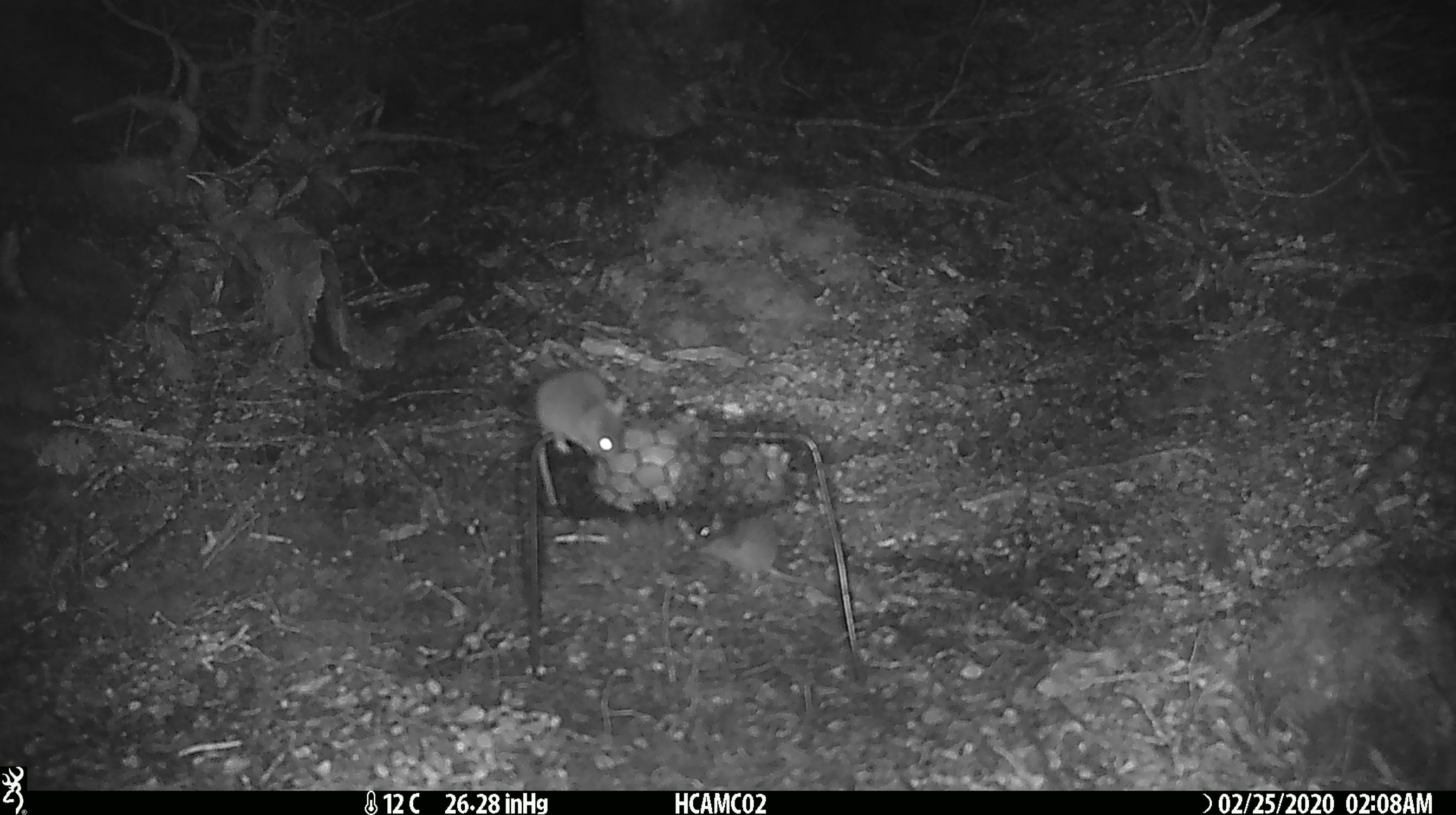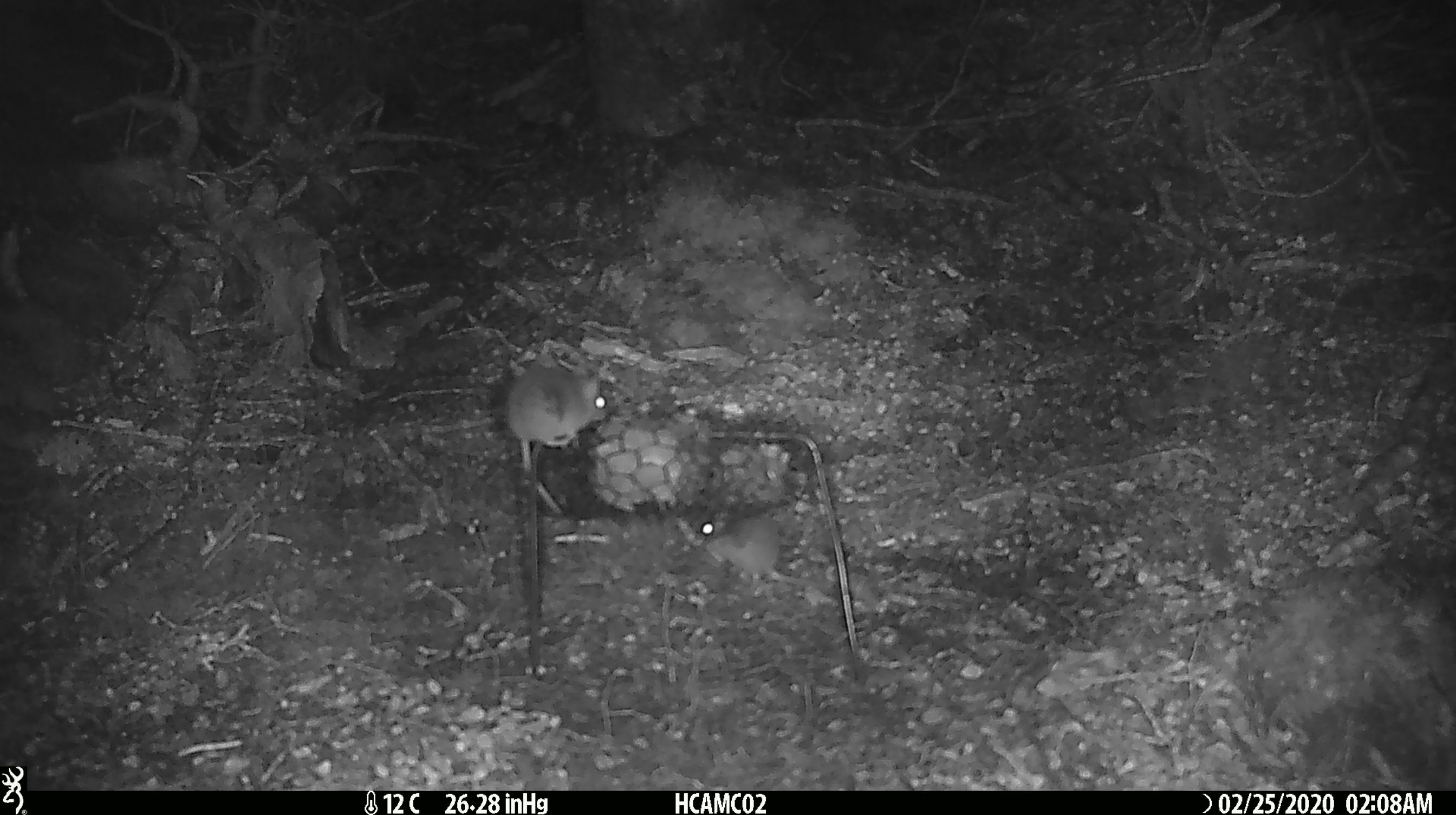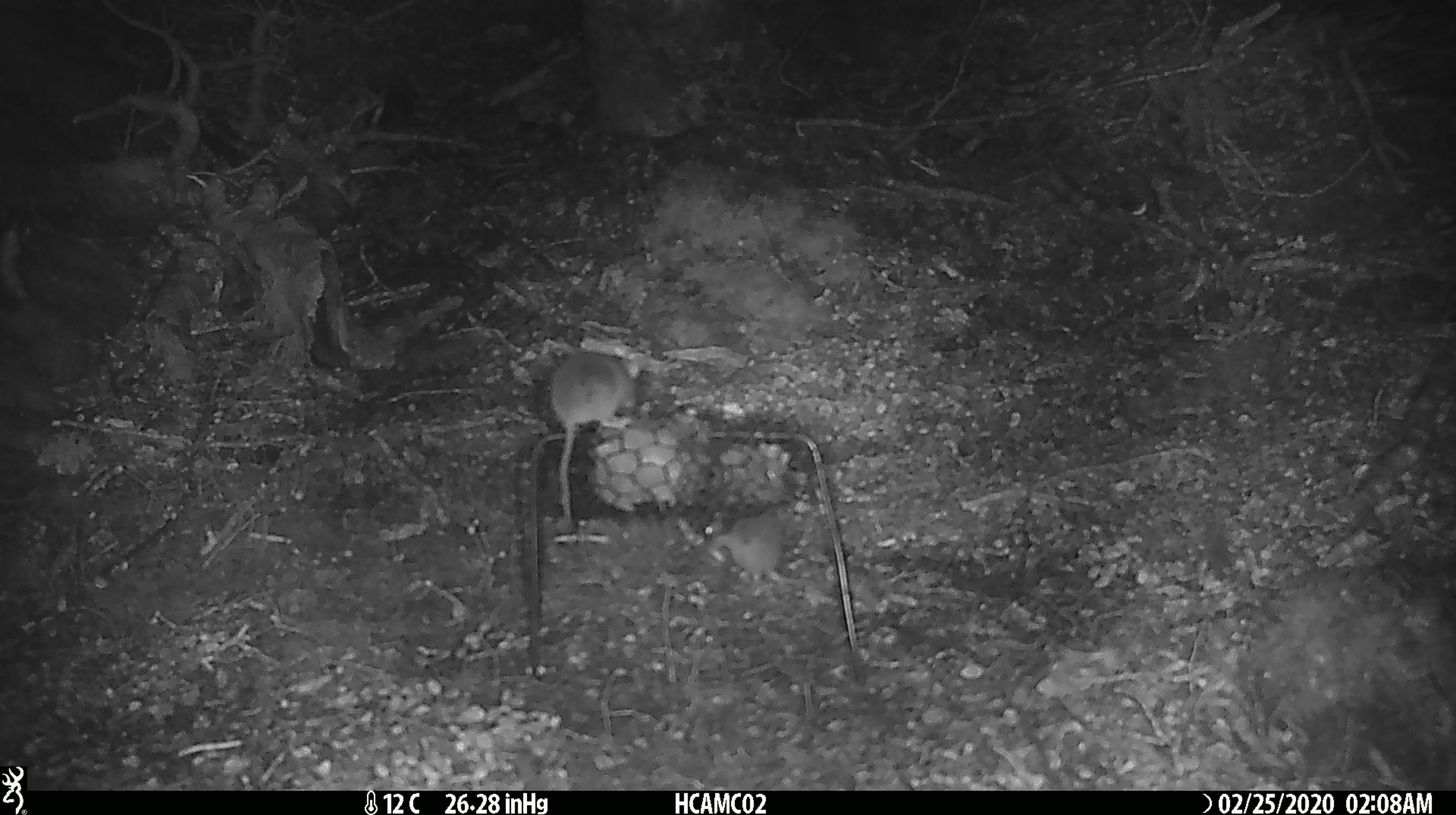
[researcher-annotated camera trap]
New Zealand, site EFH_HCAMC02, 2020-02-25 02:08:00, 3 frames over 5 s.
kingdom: Animalia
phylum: Chordata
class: Mammalia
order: Rodentia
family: Muridae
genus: Mus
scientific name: Mus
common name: mouse